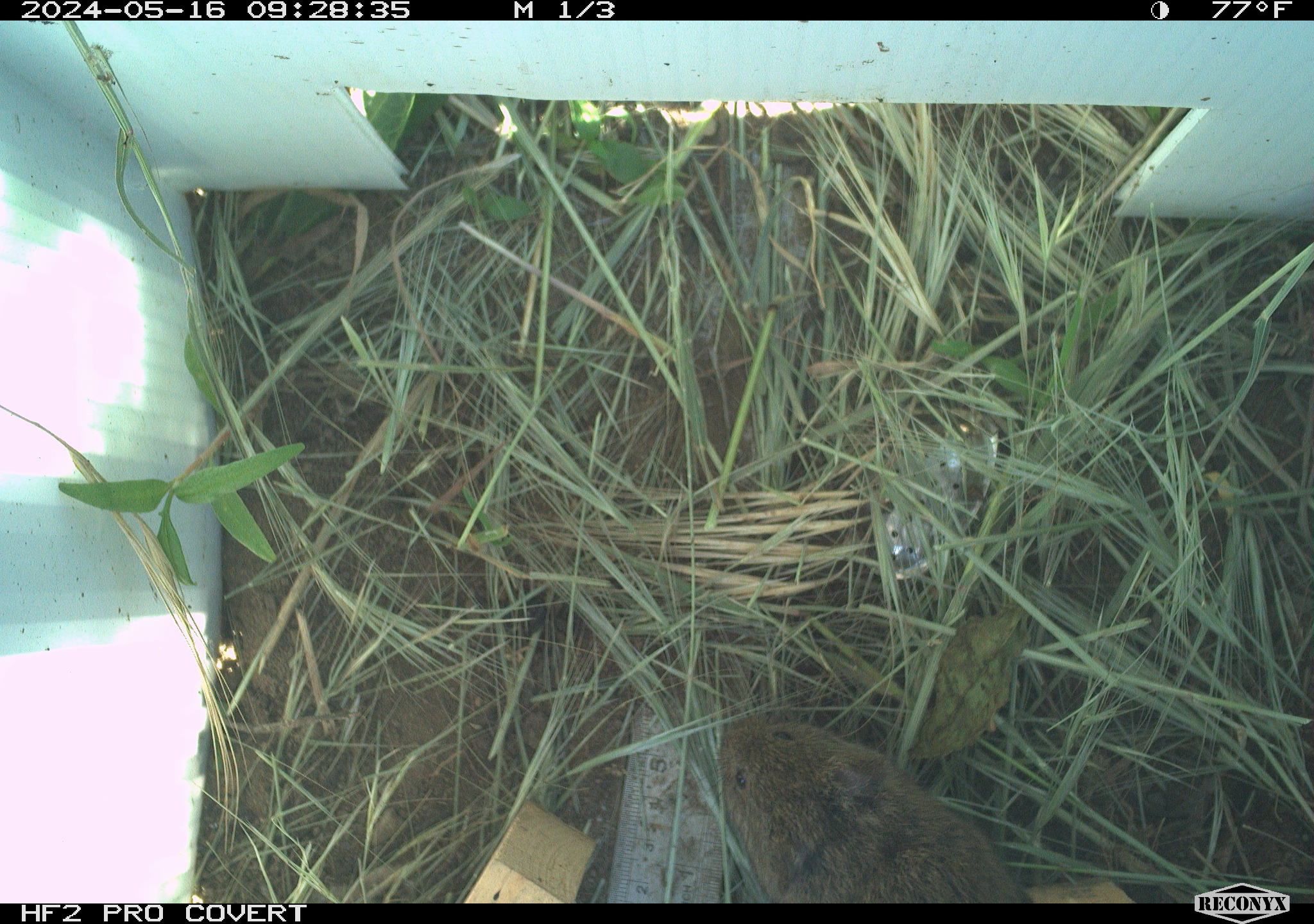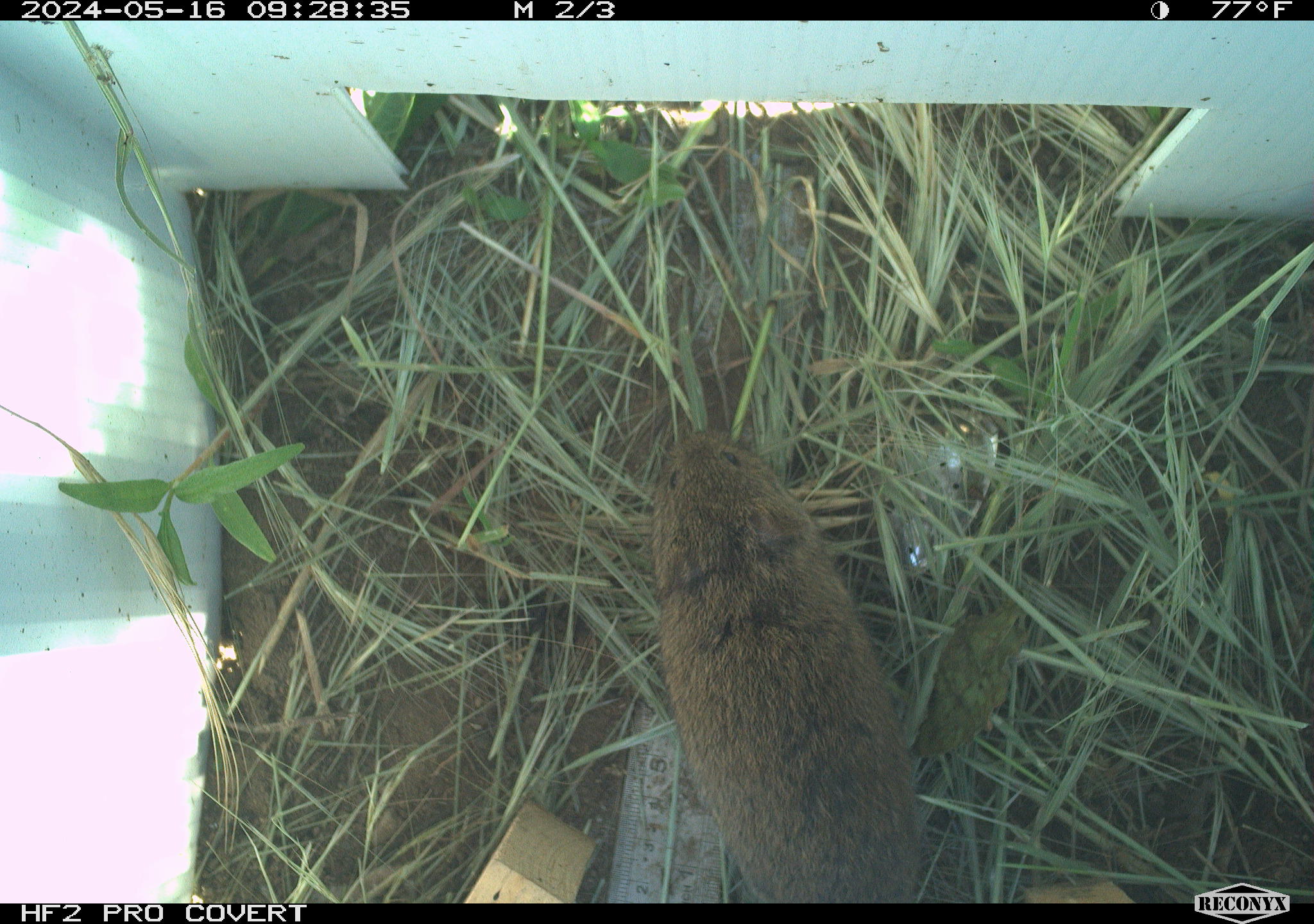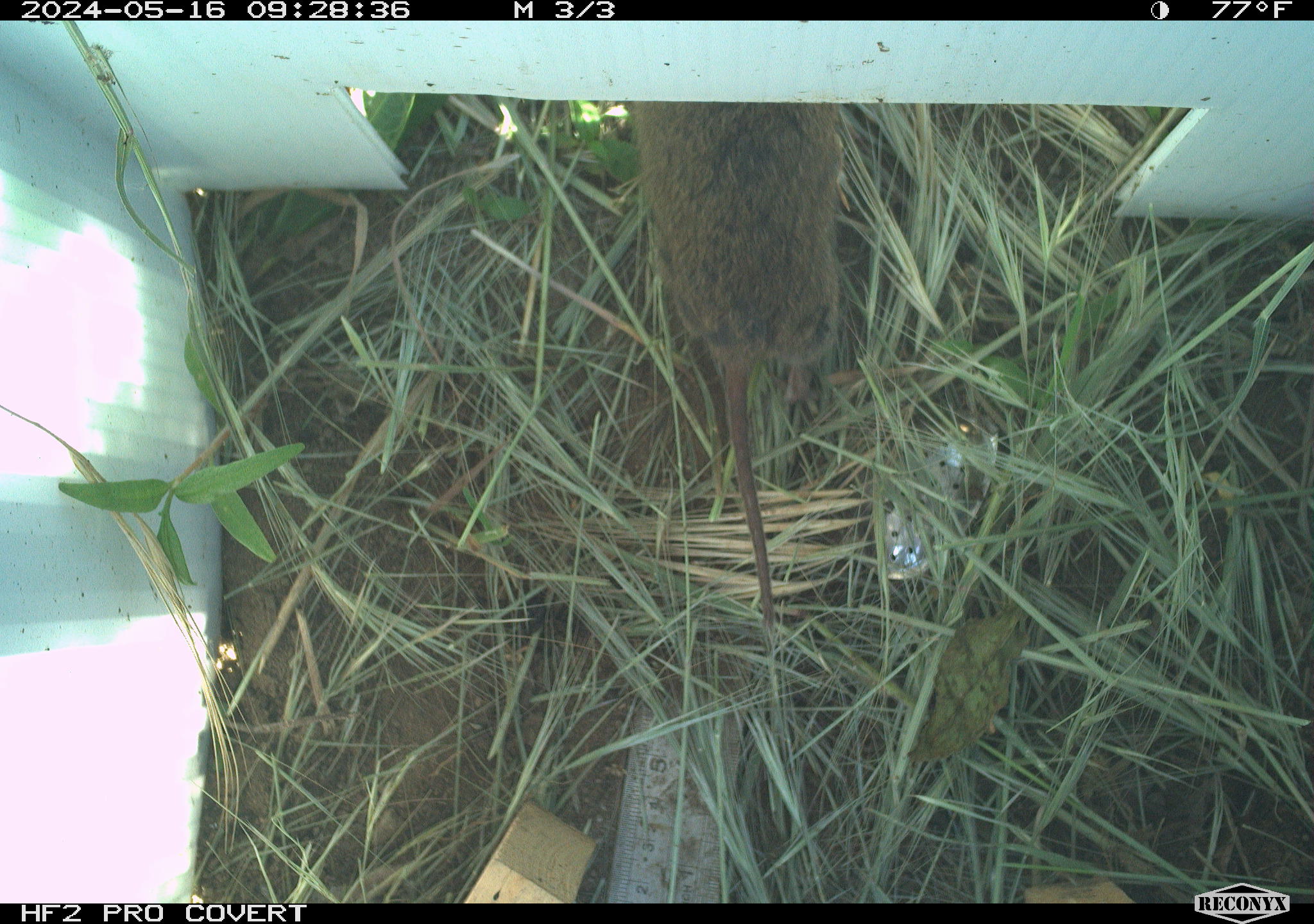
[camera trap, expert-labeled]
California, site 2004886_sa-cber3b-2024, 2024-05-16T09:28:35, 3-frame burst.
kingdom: Animalia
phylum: Chordata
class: Mammalia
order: Rodentia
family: Cricetidae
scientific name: Arvicolinae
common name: voles, lemmings, and muskrats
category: arvicolinae subfamily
Arvicolinae subfamily (voles, lemmings, and muskrats) (Arvicolinae).